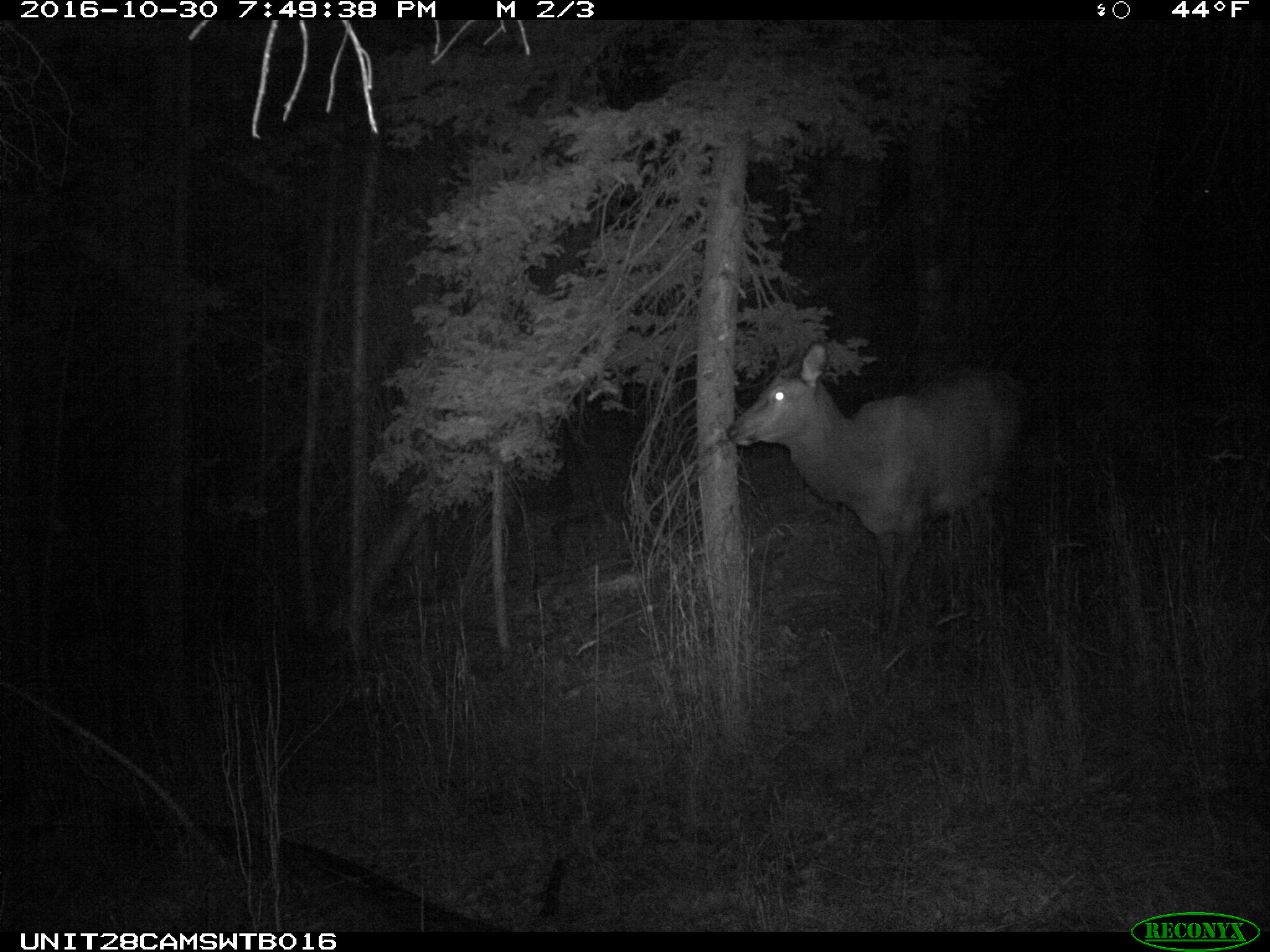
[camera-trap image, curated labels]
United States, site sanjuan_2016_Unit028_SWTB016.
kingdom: Animalia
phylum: Chordata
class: Mammalia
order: Artiodactyla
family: Cervidae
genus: Cervus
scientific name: Cervus elaphus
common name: red deer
Cervus elaphus (red deer).